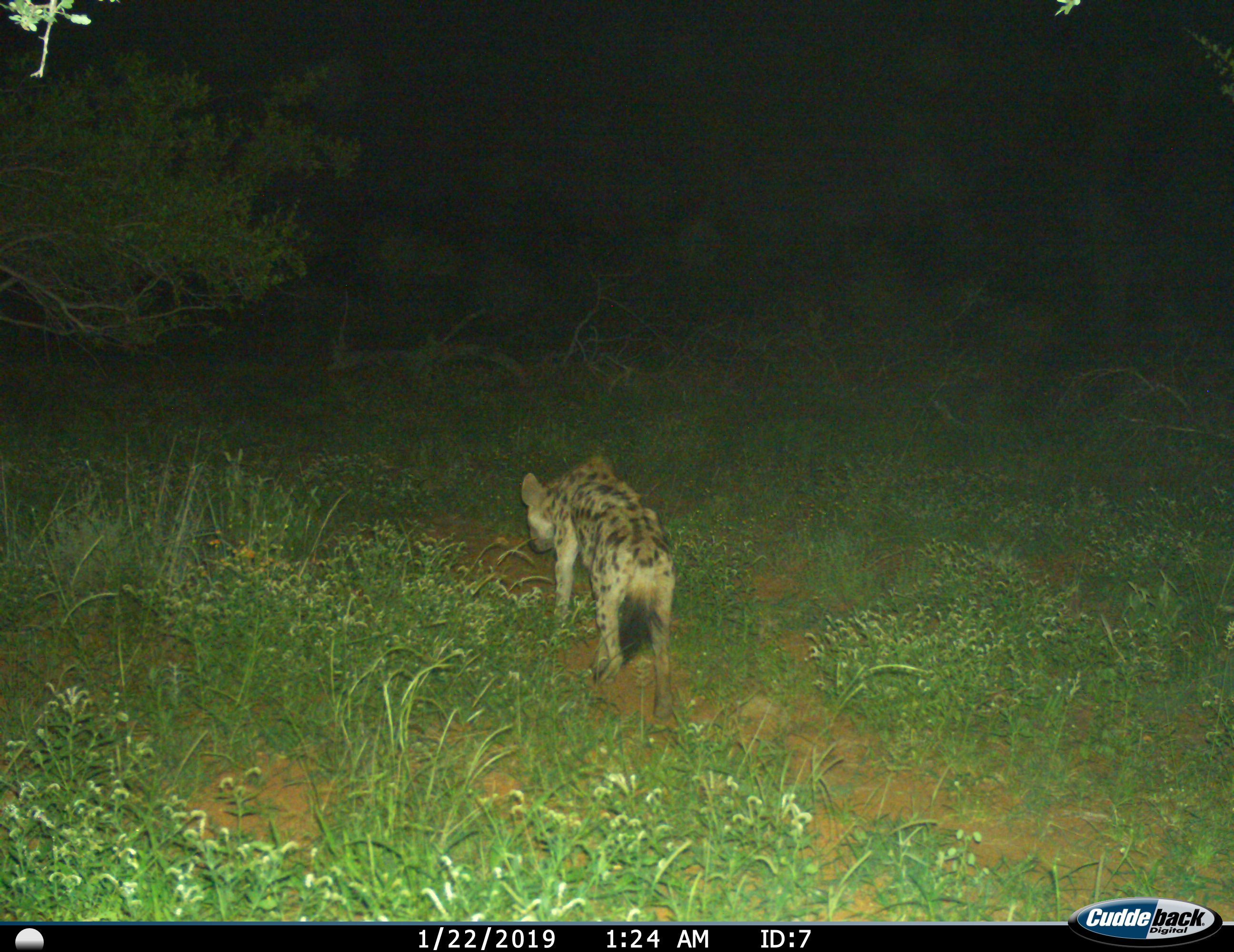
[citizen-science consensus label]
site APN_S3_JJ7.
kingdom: Animalia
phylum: Chordata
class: Mammalia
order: Carnivora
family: Hyaenidae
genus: Crocuta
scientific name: Crocuta crocuta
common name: spotted hyena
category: hyenaspotted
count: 1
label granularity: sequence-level